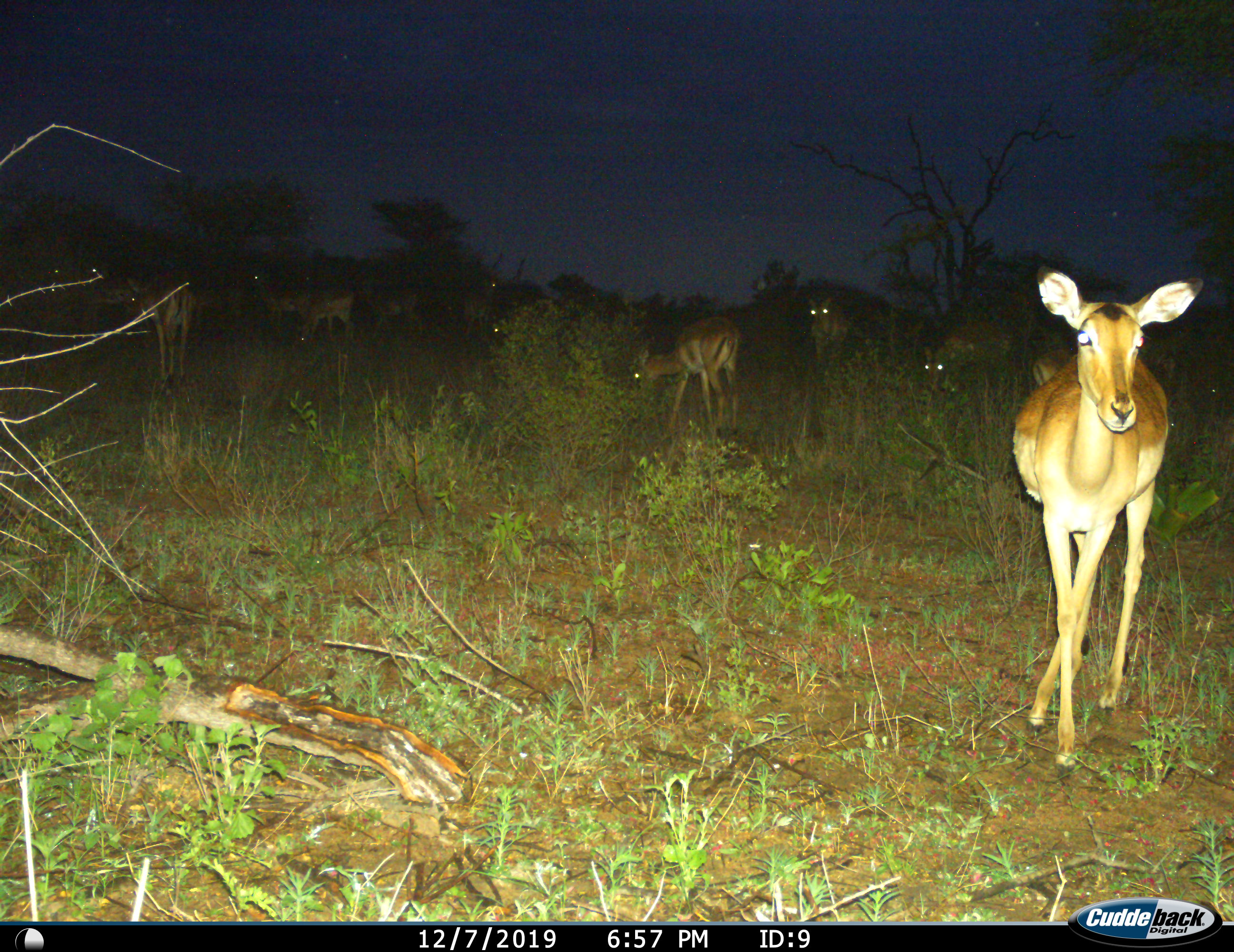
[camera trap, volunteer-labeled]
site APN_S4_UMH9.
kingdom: Animalia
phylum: Chordata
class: Mammalia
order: Artiodactyla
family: Bovidae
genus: Aepyceros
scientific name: Aepyceros melampus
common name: impala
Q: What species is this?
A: Impala (Aepyceros melampus).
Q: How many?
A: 11-50.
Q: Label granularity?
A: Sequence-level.